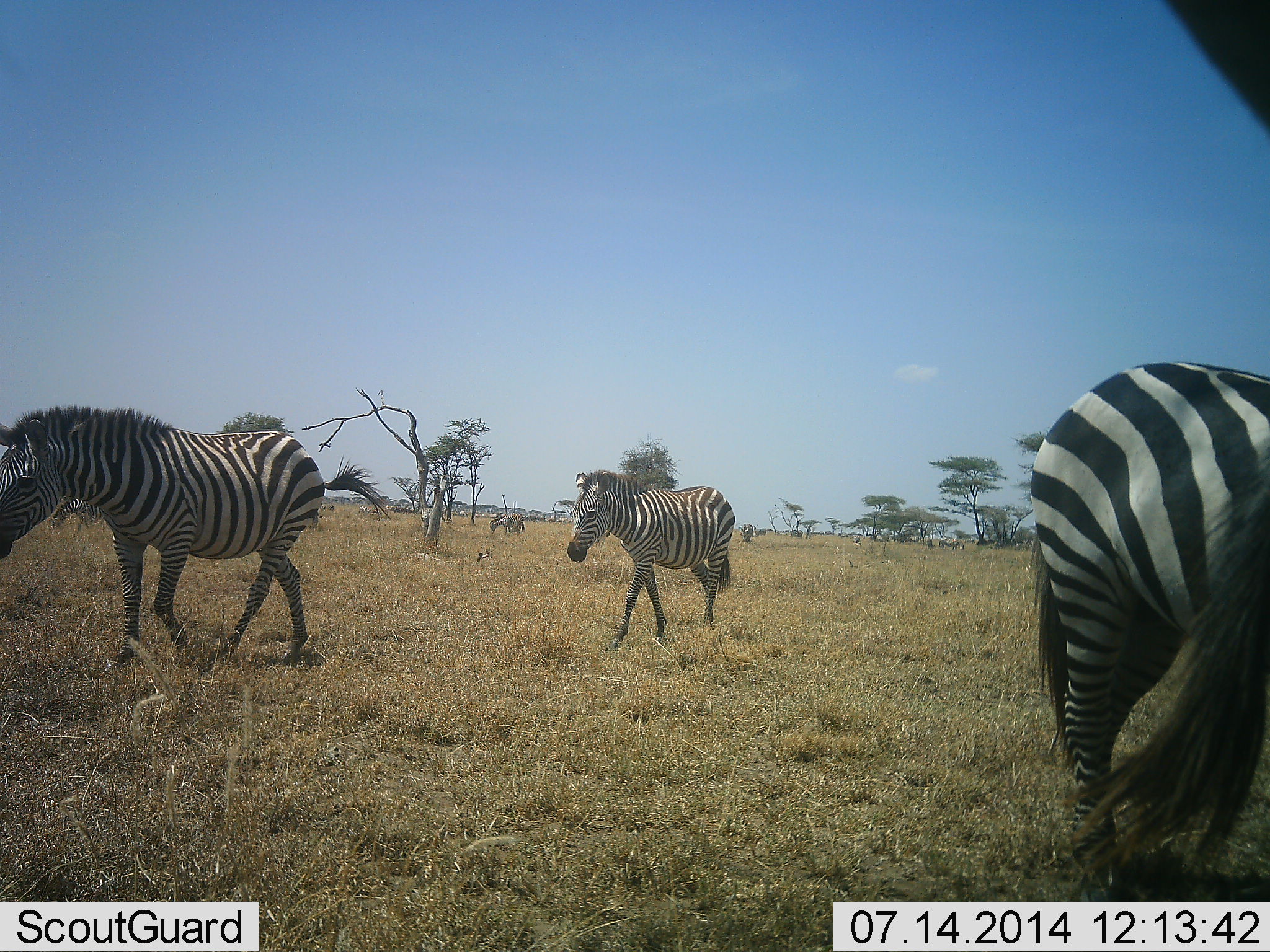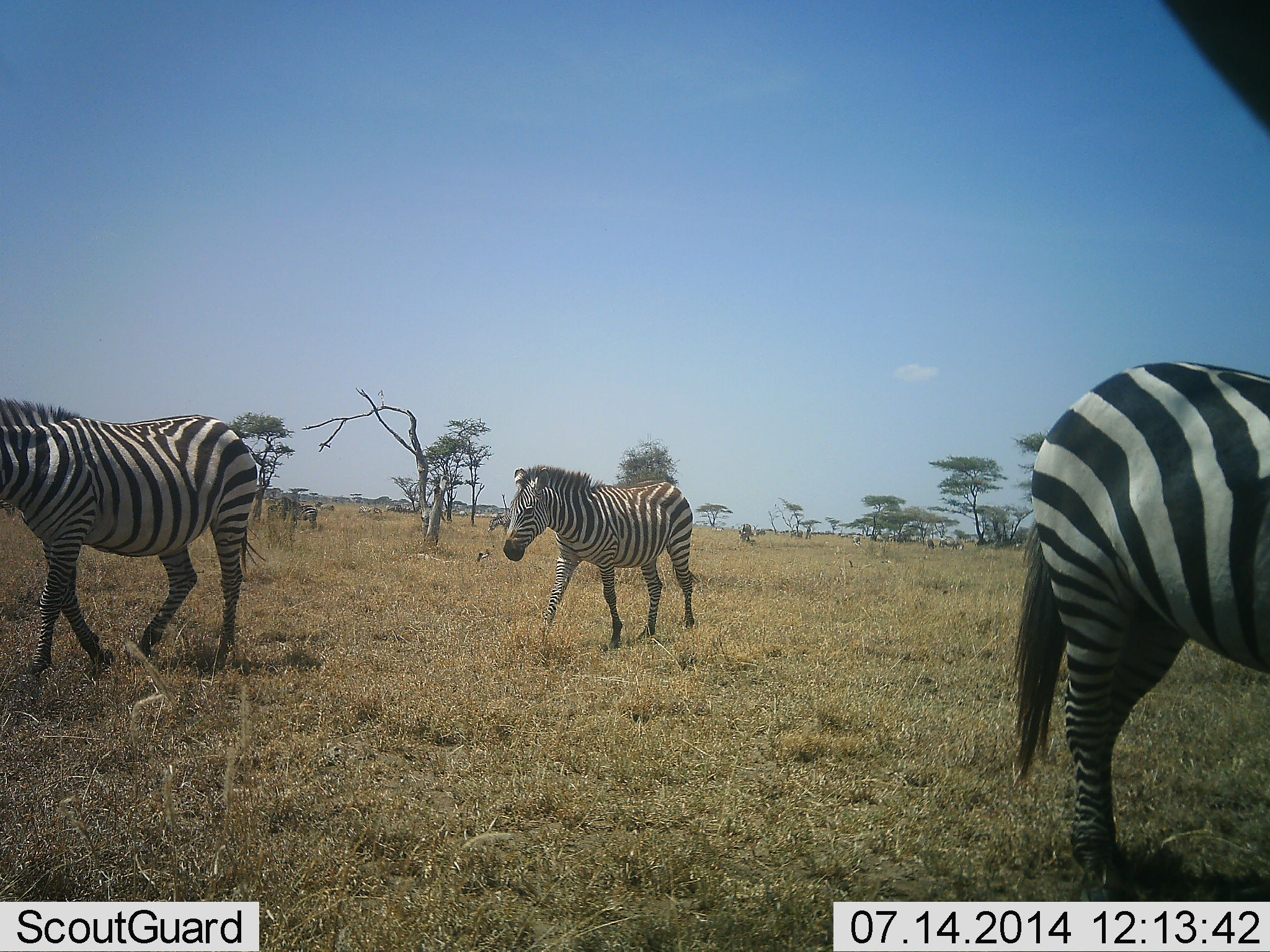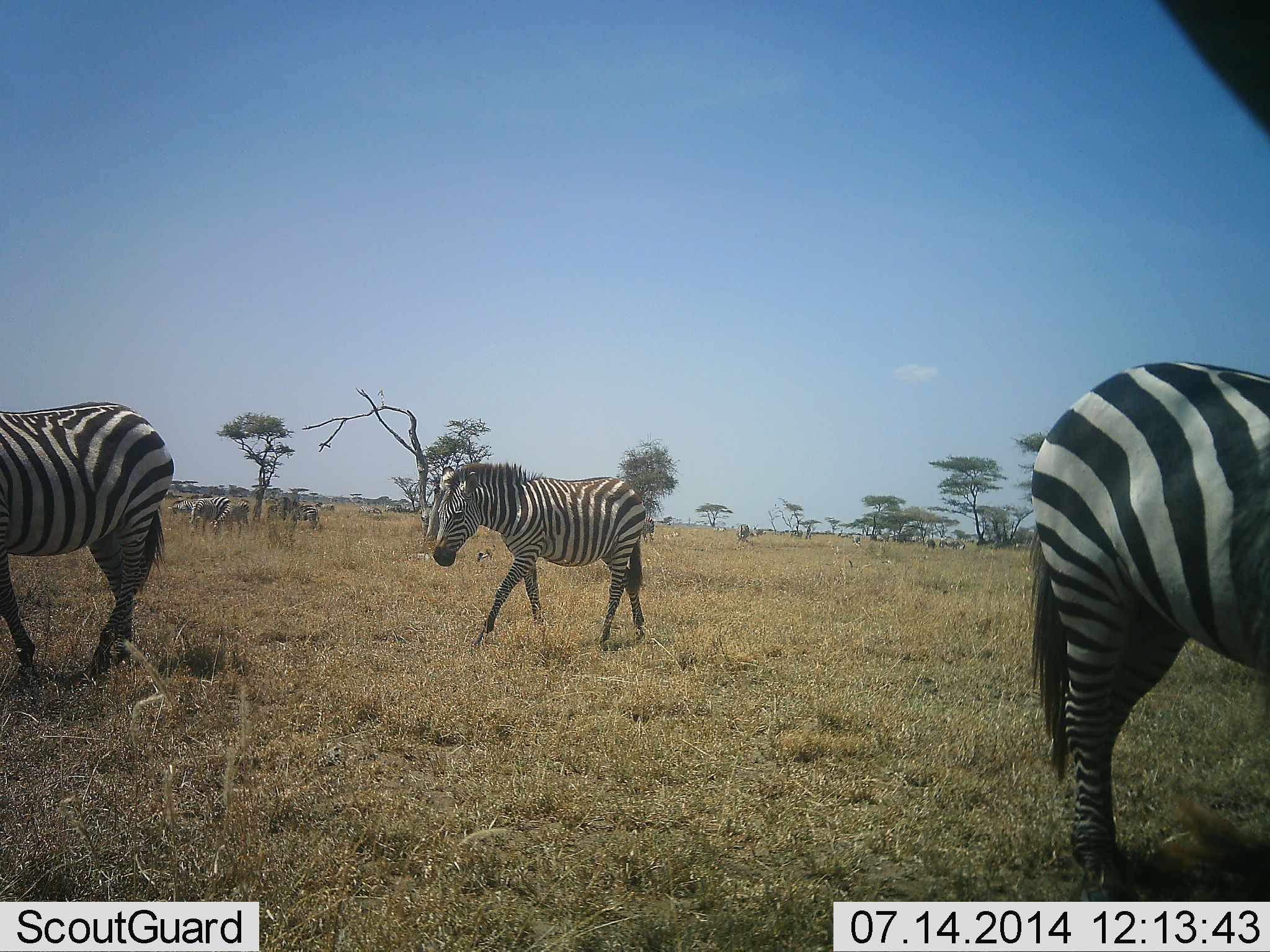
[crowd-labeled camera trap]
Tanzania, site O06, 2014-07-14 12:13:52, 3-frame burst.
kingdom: Animalia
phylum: Chordata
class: Mammalia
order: Perissodactyla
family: Equidae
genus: Equus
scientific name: Equus quagga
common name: plains zebra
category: zebra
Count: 4.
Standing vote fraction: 50%.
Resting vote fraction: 0%.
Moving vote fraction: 100%.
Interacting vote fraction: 0%.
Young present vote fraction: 10%.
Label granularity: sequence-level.